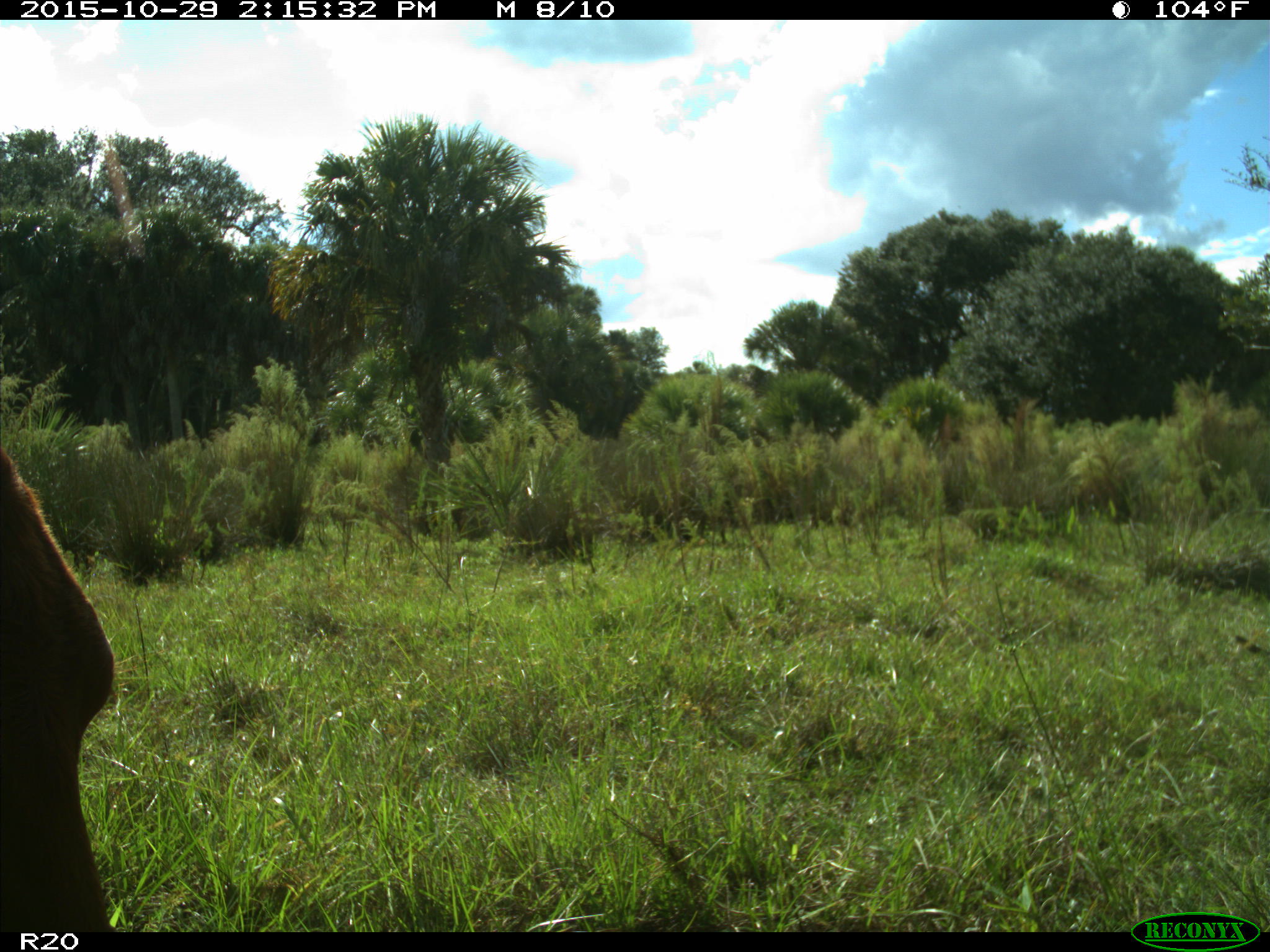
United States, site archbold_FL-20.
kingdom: Animalia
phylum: Chordata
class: Mammalia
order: Artiodactyla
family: Bovidae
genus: Bos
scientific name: Bos taurus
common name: domestic cow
Bos taurus (domestic cow).